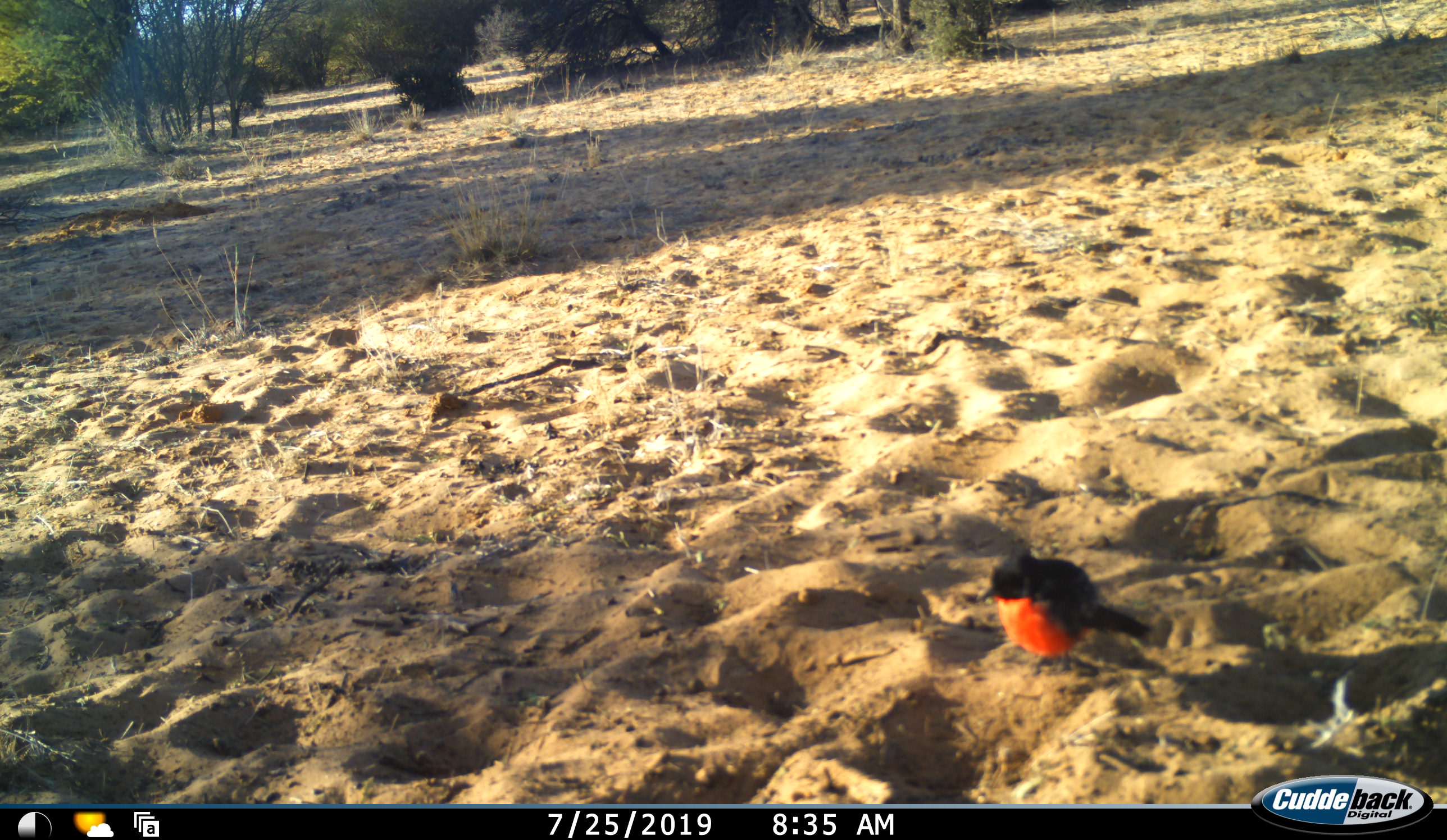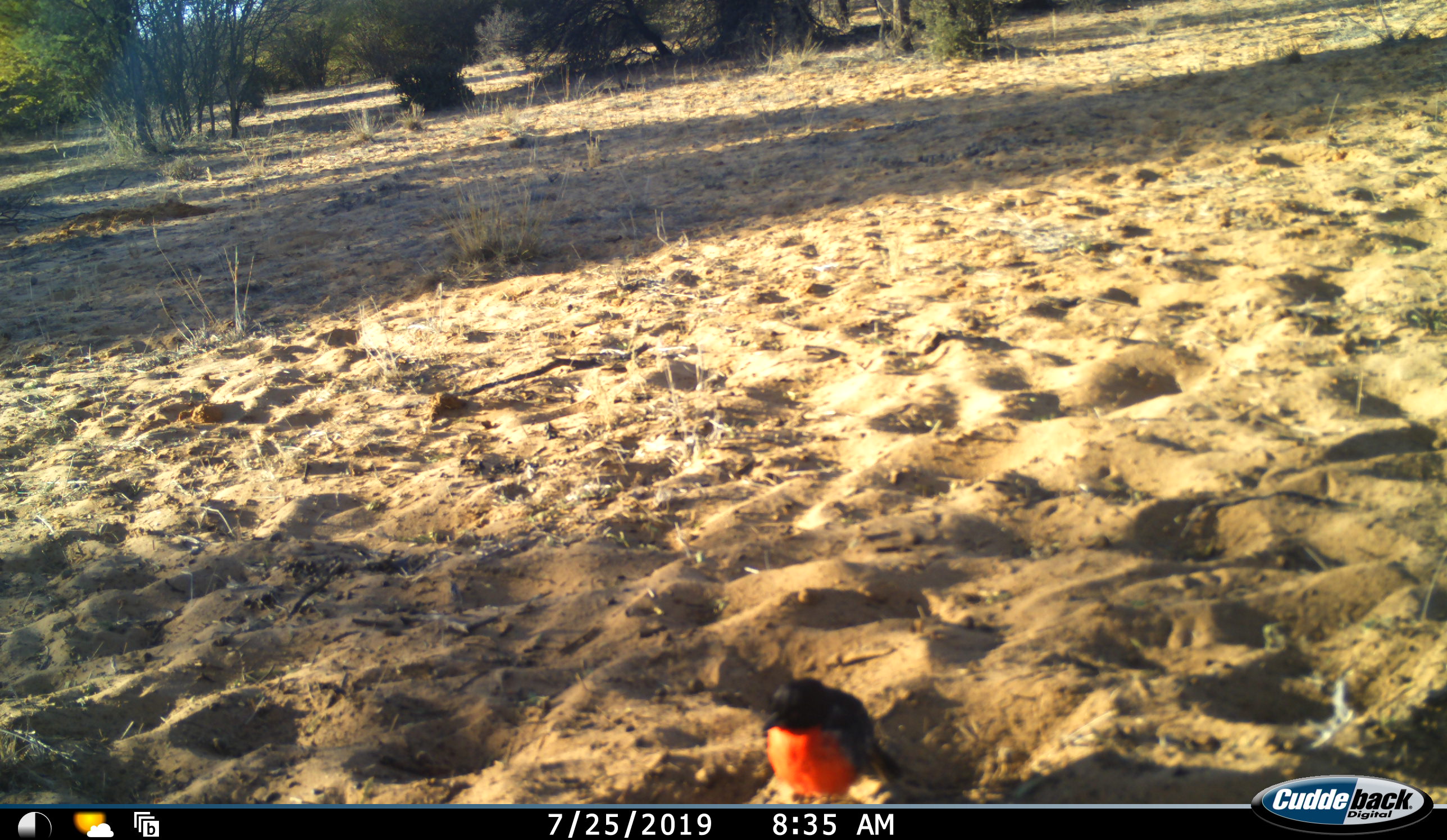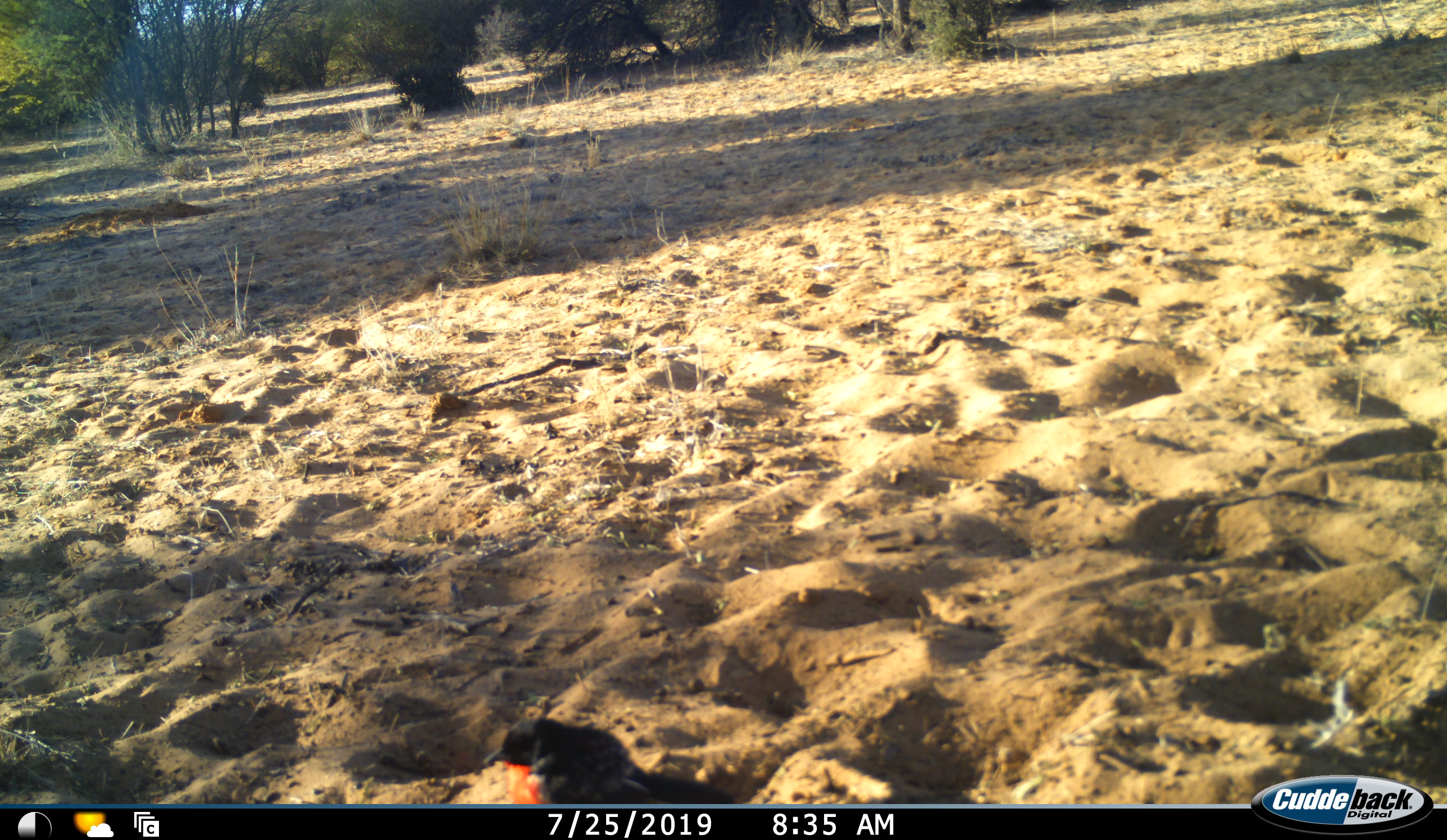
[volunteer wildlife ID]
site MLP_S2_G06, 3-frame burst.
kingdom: Animalia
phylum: Chordata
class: Aves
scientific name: Aves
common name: bird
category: birdother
Birdother (bird) (Aves), count 1. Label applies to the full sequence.